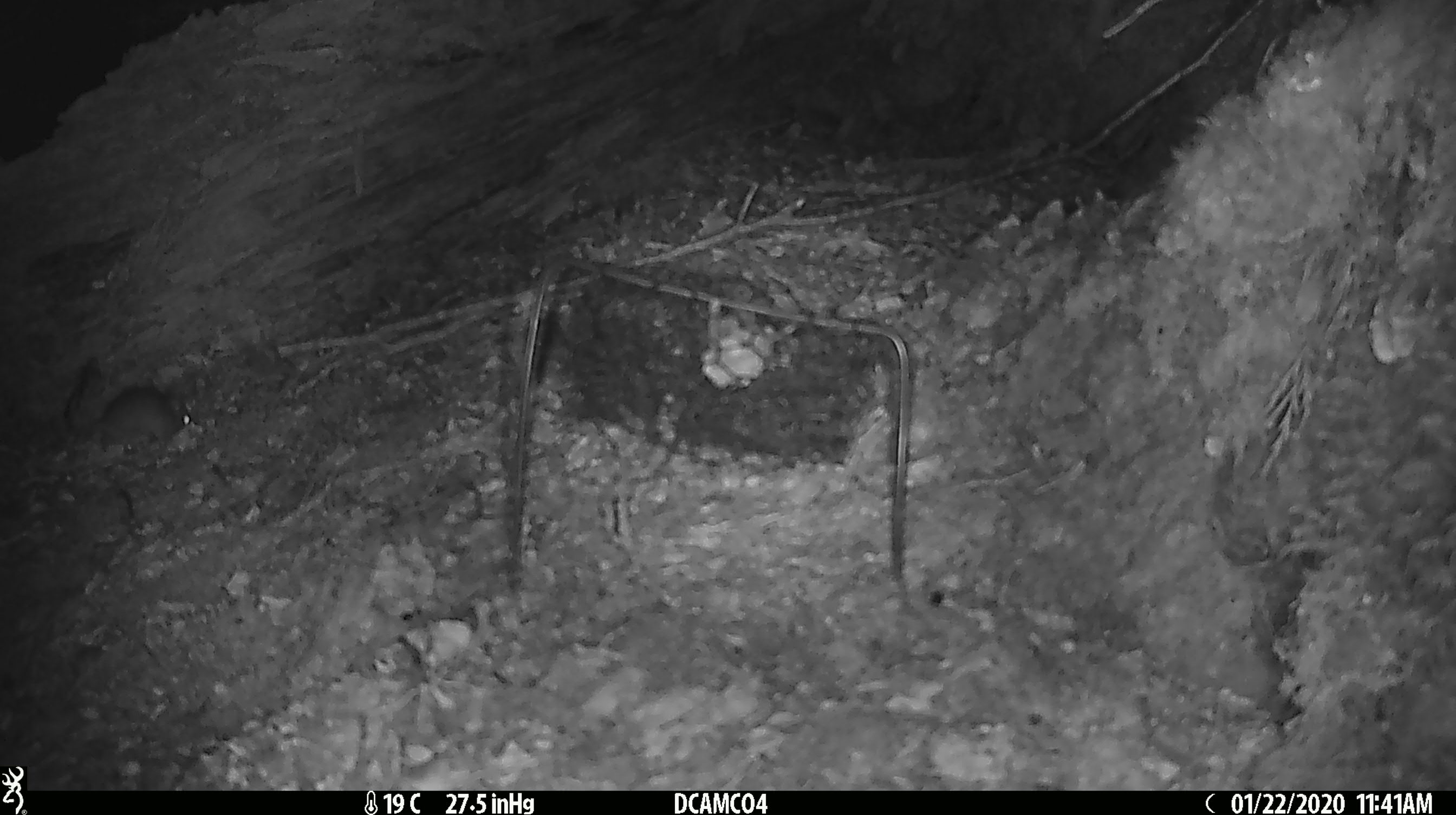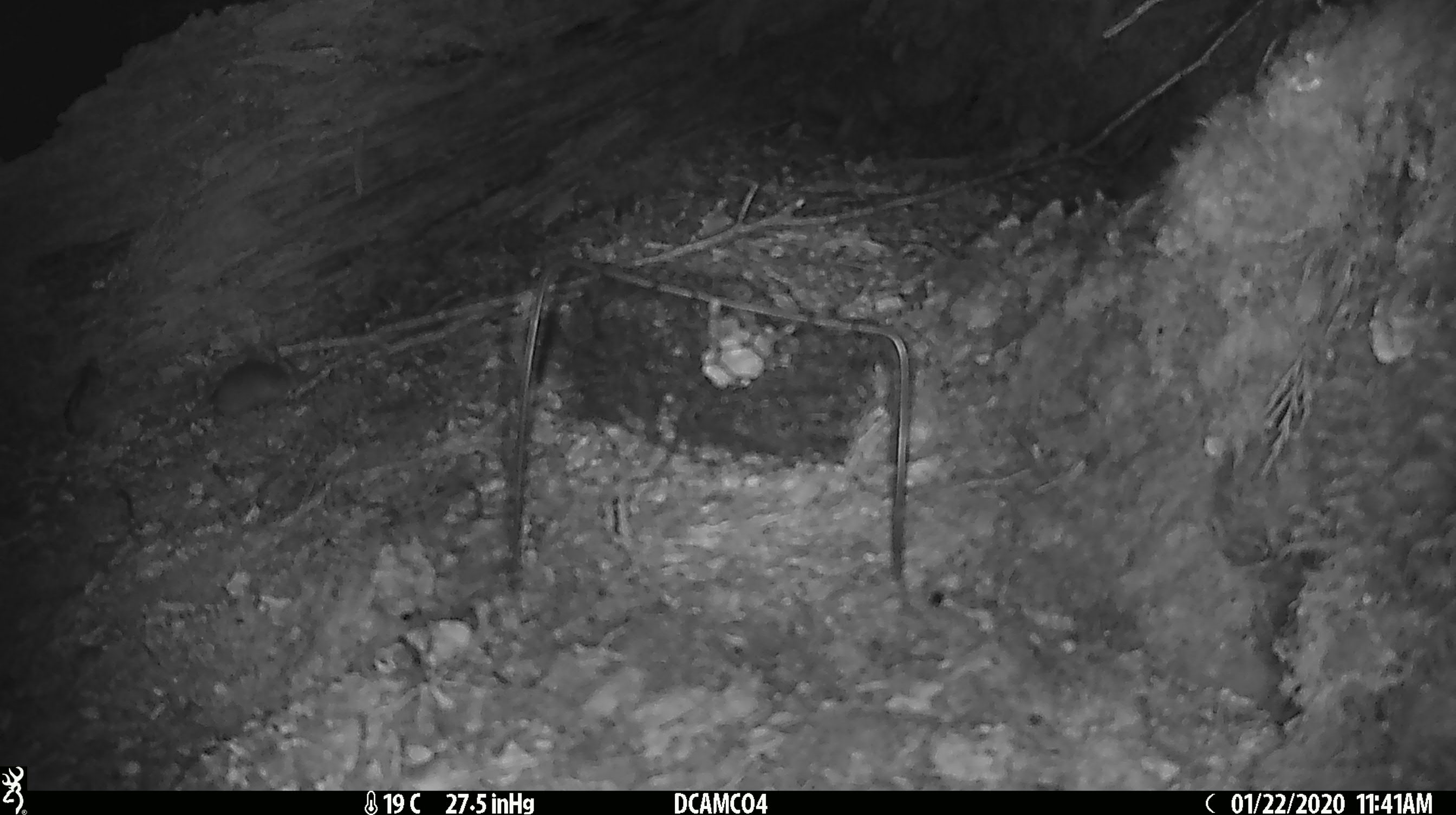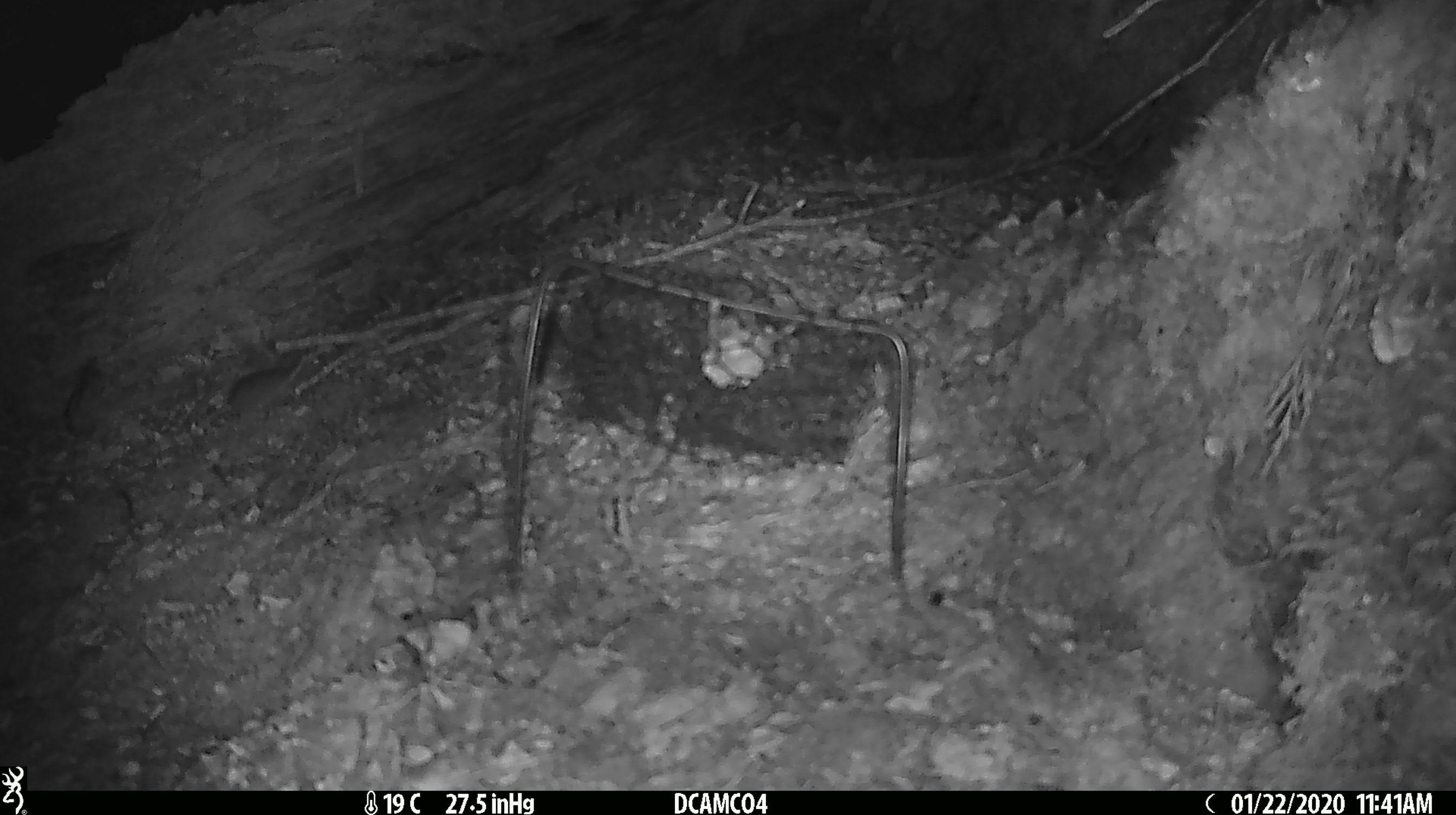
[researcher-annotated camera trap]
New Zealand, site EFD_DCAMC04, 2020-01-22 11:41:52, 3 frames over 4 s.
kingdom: Animalia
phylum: Chordata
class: Mammalia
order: Rodentia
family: Muridae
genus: Mus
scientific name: Mus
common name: mouse